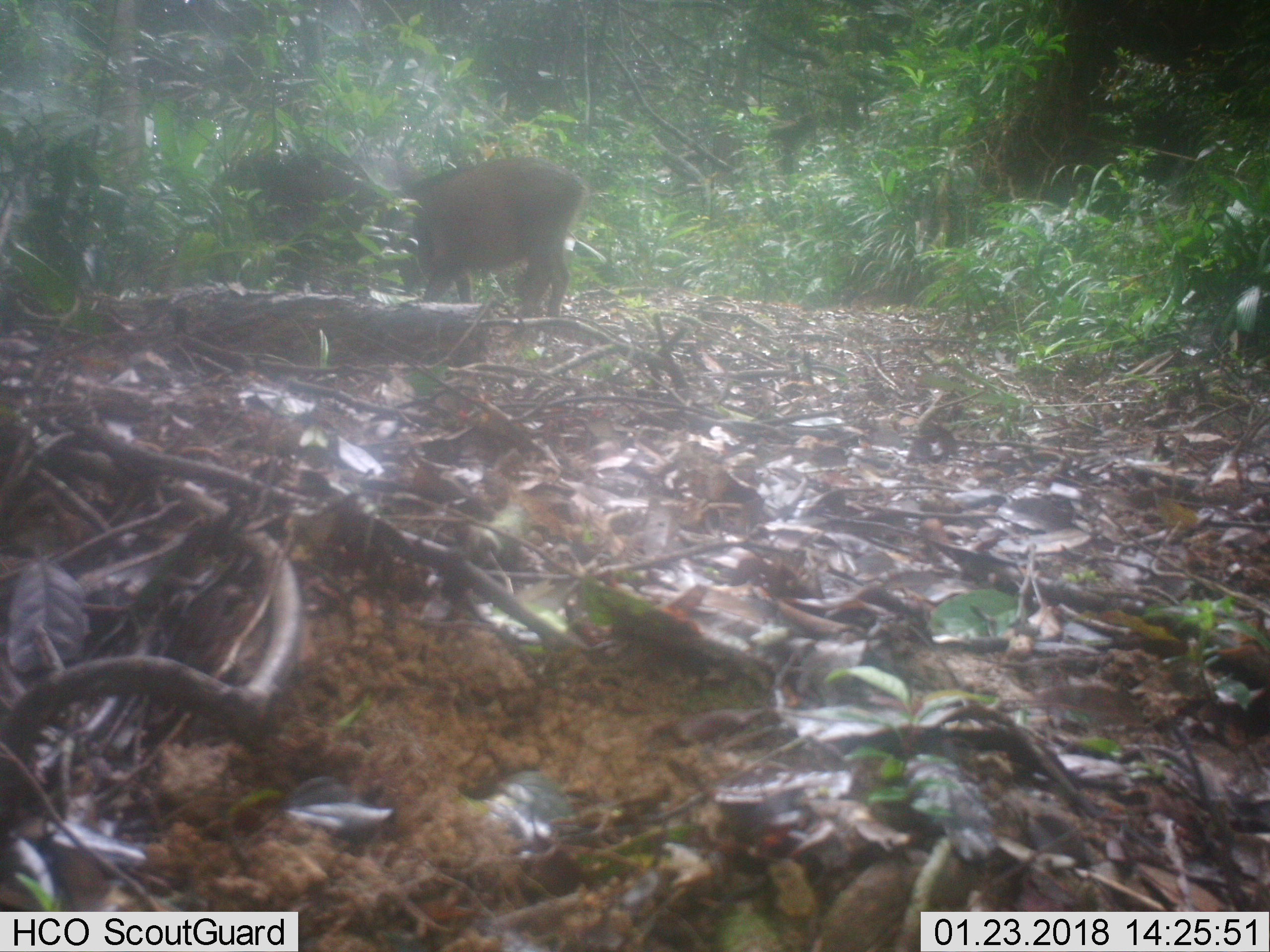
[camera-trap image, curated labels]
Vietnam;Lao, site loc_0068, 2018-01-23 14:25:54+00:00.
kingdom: Animalia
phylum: Chordata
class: Mammalia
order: Artiodactyla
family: Suidae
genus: Sus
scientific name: Sus scrofa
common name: eurasian wild pig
Eurasian wild pig (Sus scrofa). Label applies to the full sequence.